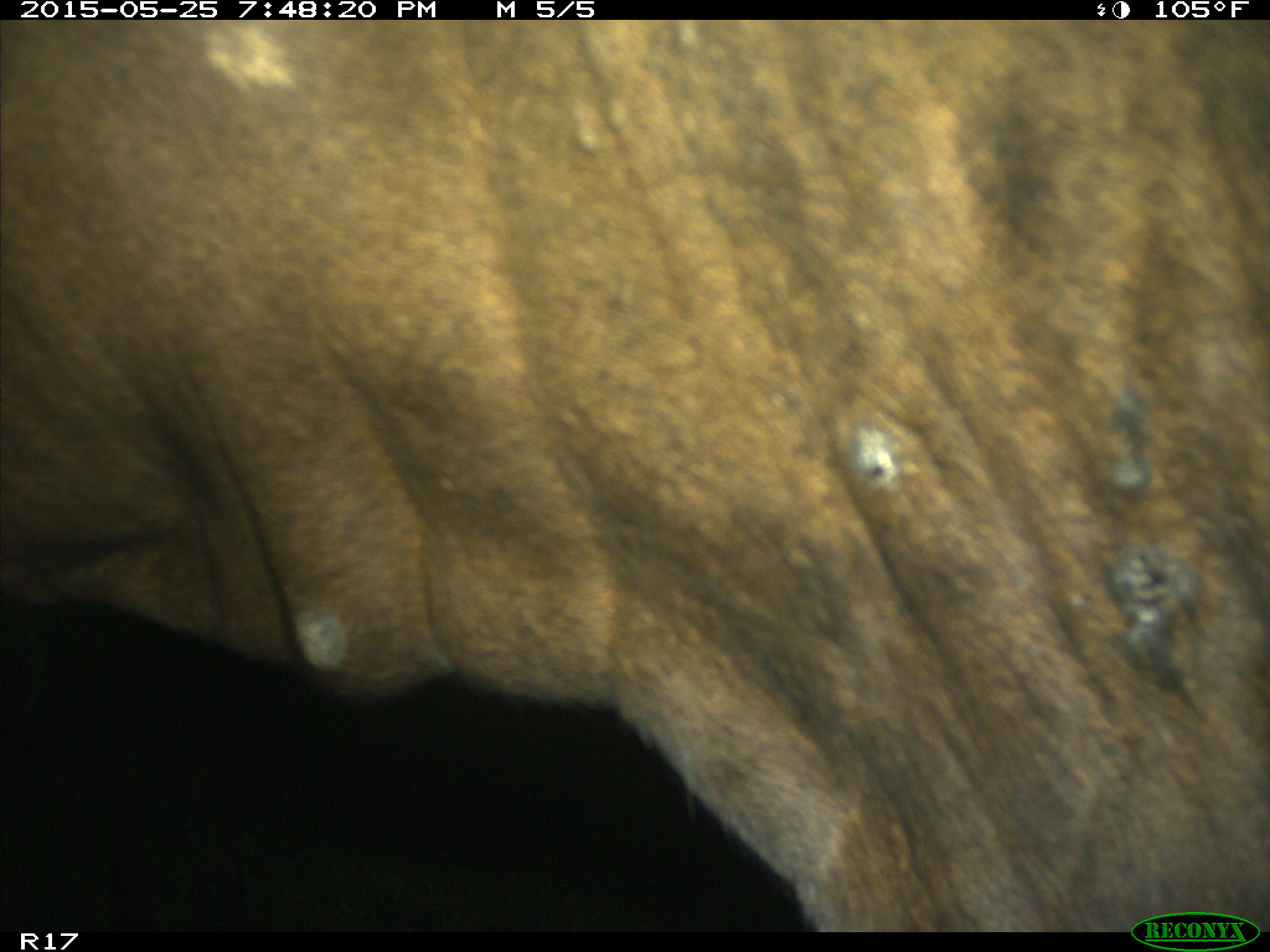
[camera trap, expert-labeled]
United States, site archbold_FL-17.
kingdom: Animalia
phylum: Chordata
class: Mammalia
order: Artiodactyla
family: Bovidae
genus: Bos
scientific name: Bos taurus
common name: domestic cow